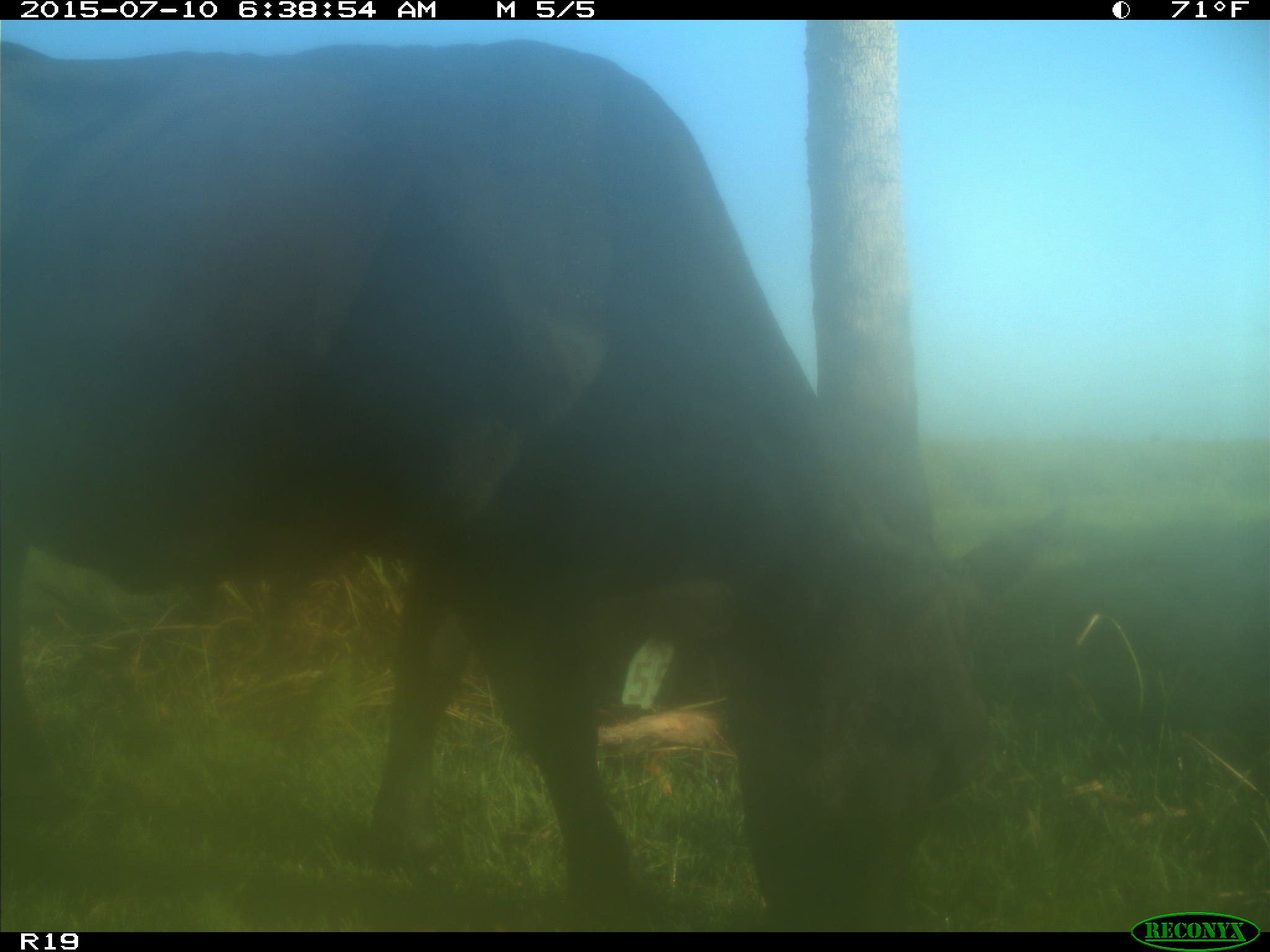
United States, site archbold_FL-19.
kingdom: Animalia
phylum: Chordata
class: Mammalia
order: Artiodactyla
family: Bovidae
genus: Bos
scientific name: Bos taurus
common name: domestic cow